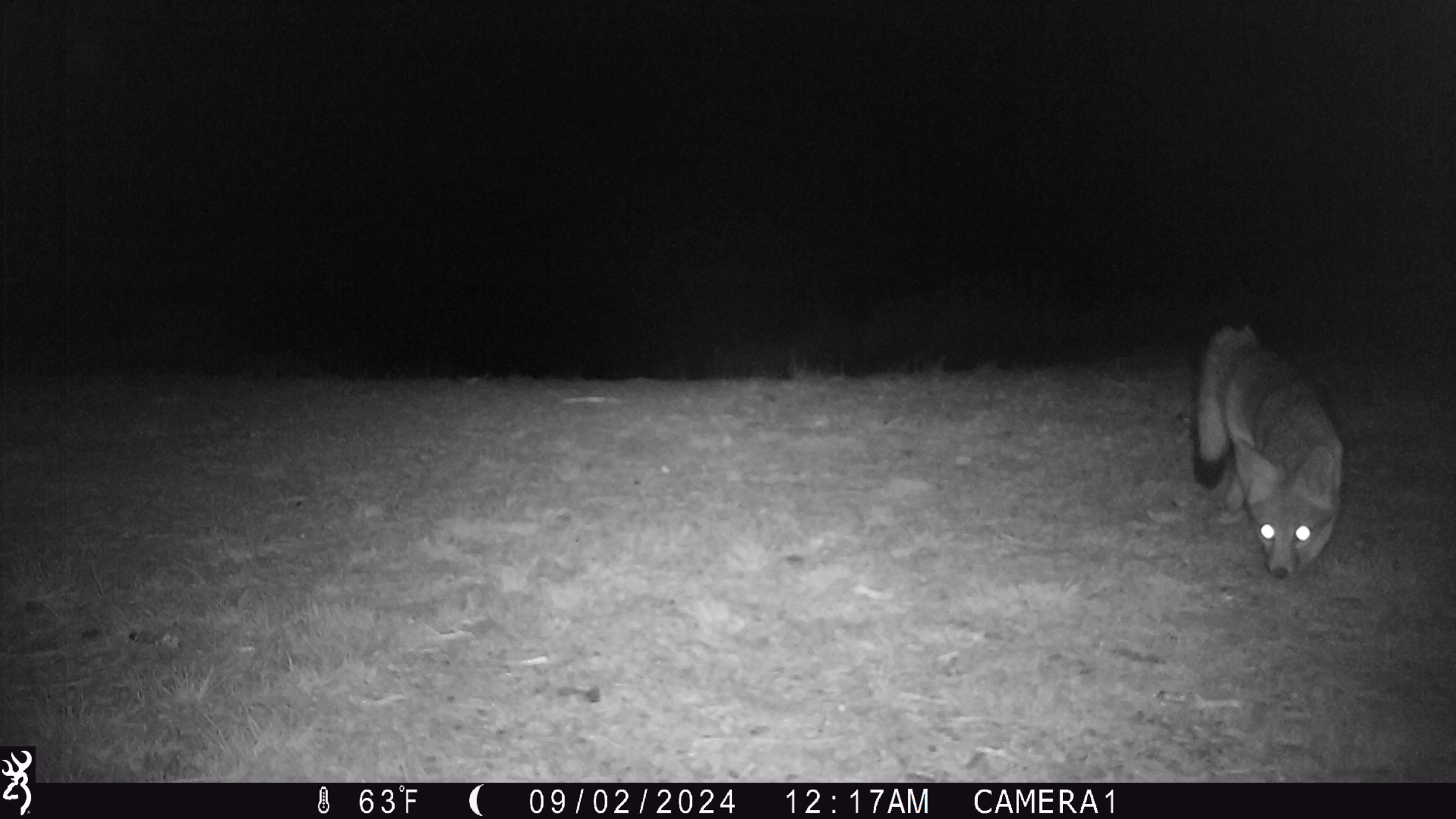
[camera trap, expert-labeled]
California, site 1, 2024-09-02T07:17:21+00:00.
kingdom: Animalia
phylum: Chordata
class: Mammalia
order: Carnivora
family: Canidae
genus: Urocyon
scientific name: Urocyon cinereoargenteus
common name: gray fox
Gray fox (Urocyon cinereoargenteus).